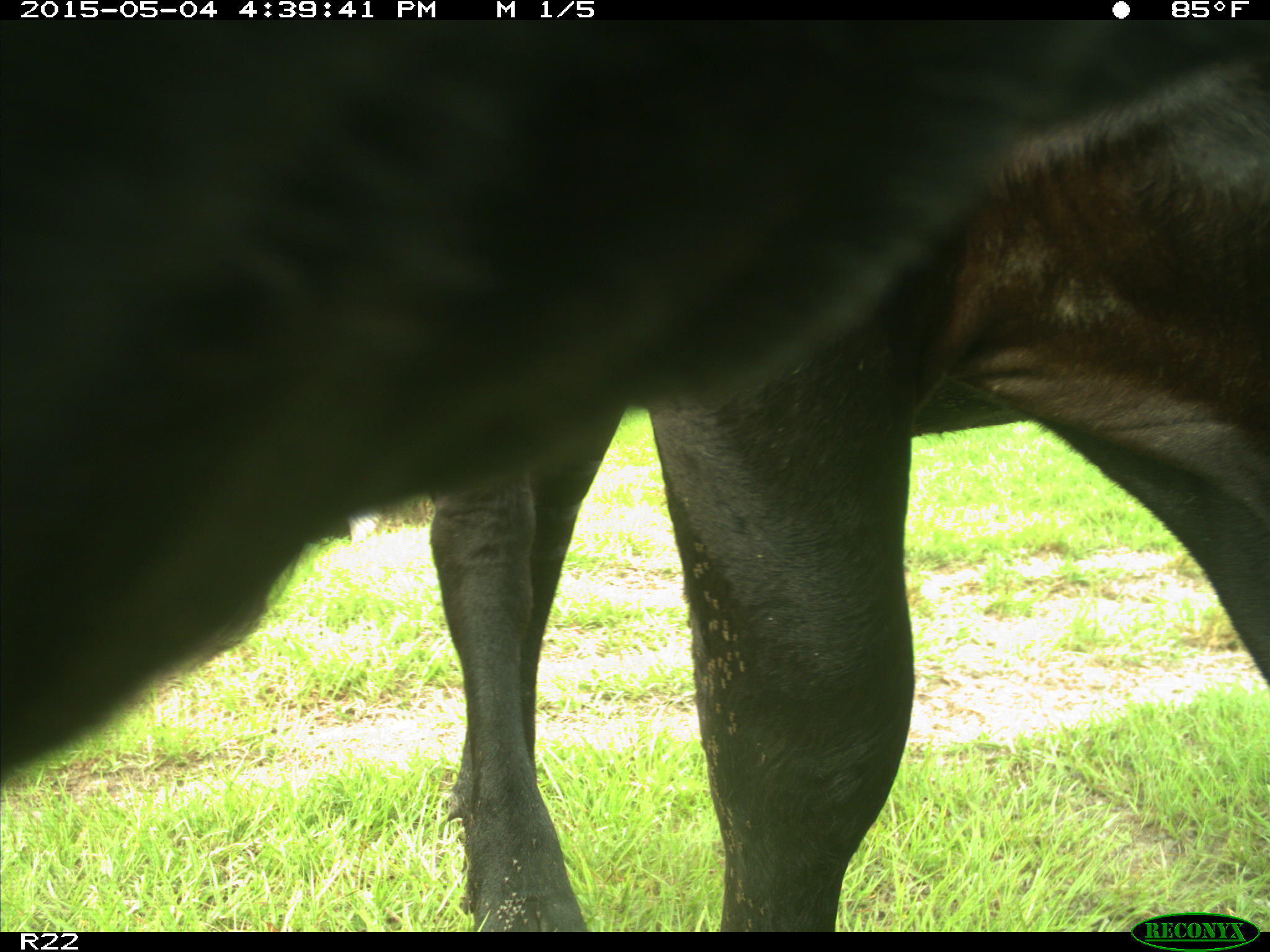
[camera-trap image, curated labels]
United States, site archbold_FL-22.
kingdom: Animalia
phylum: Chordata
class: Mammalia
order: Artiodactyla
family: Bovidae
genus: Bos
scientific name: Bos taurus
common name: domestic cow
Bos taurus (domestic cow).